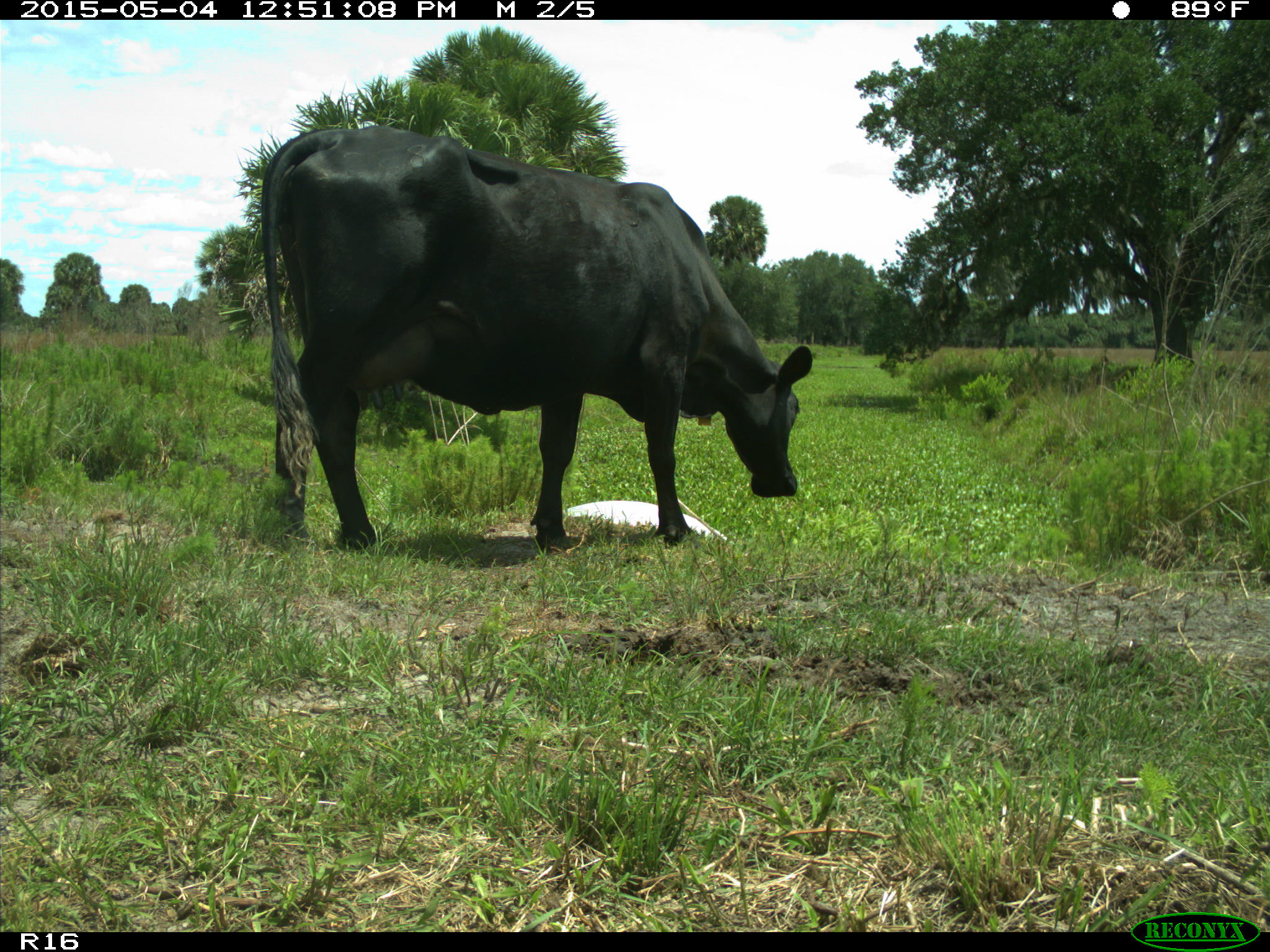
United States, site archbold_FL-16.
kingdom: Animalia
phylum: Chordata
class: Mammalia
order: Artiodactyla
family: Bovidae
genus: Bos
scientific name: Bos taurus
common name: domestic cow